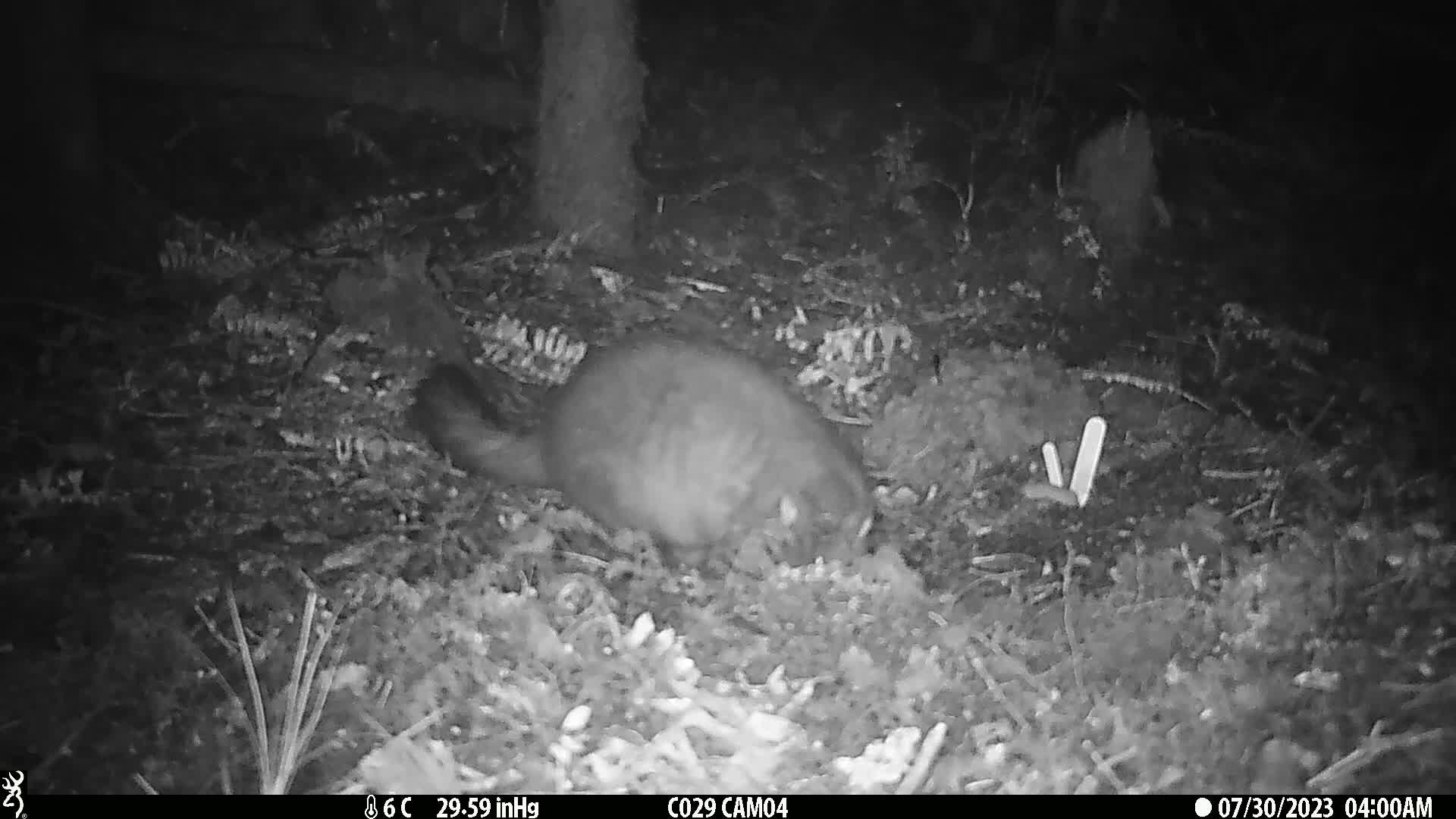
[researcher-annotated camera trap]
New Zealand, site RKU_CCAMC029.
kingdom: Animalia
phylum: Chordata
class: Mammalia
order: Diprotodontia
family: Phalangeridae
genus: Trichosurus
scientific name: Trichosurus vulpecula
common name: common brushtail possum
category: possum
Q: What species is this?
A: Possum (common brushtail possum) (Trichosurus vulpecula).